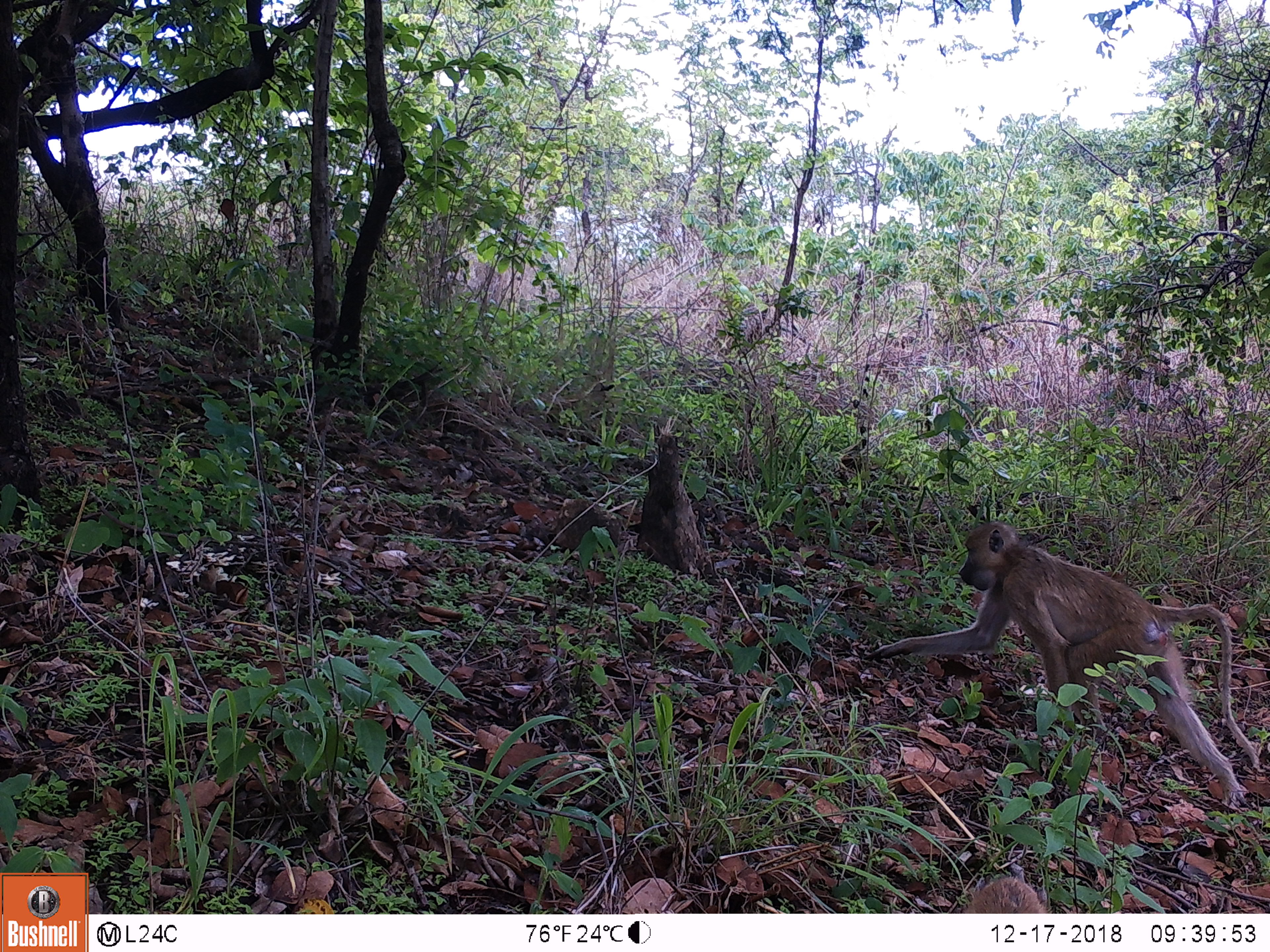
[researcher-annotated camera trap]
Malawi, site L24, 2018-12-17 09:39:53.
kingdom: Animalia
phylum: Chordata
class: Mammalia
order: Primates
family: Cercopithecidae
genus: Papio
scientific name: Papio cynocephalus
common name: yellow baboon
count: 1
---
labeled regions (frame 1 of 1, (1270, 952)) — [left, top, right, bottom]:
yellow baboon: [846, 511, 1261, 807]